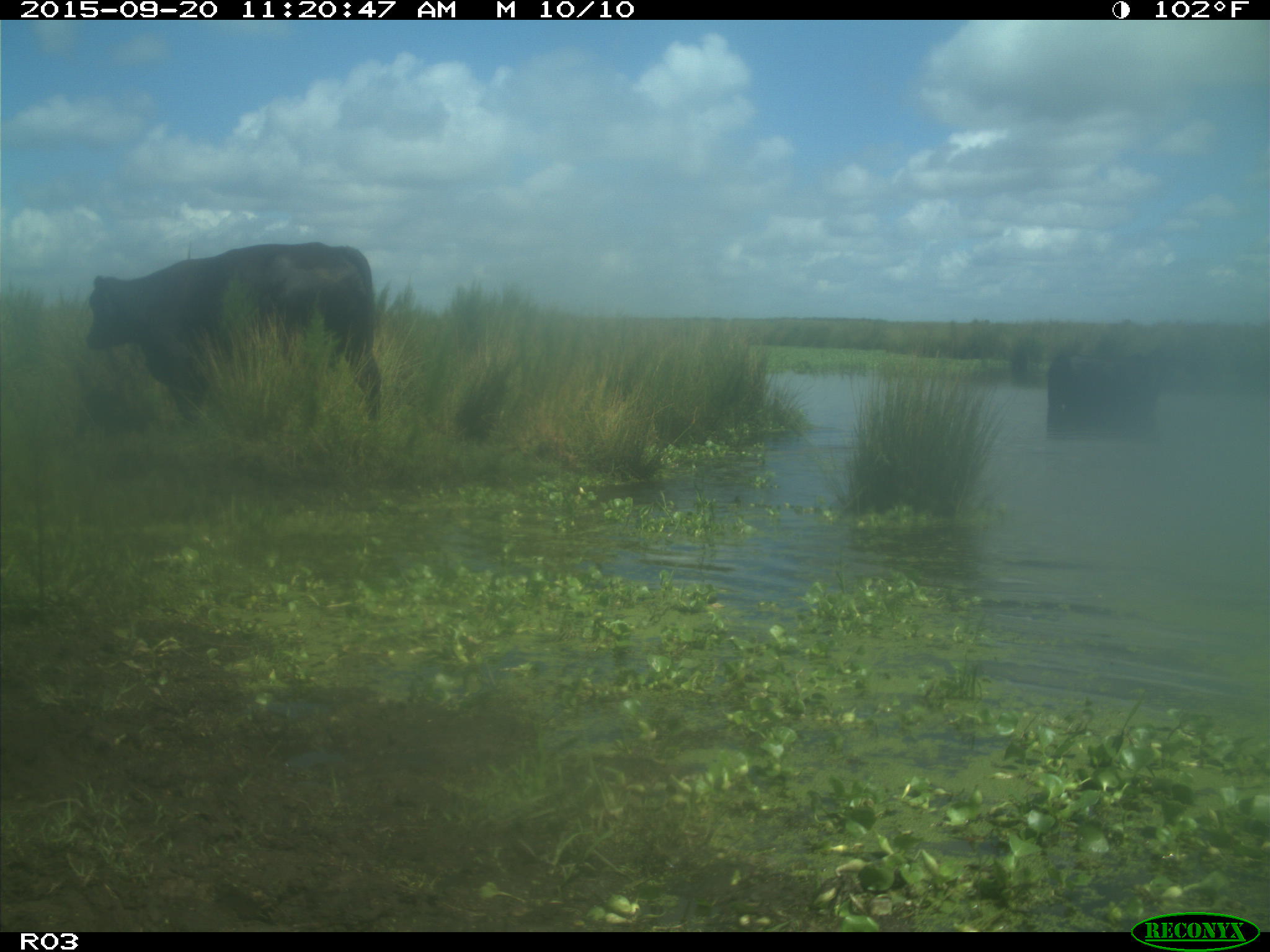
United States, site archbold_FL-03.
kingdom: Animalia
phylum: Chordata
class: Mammalia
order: Artiodactyla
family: Bovidae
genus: Bos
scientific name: Bos taurus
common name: domestic cow